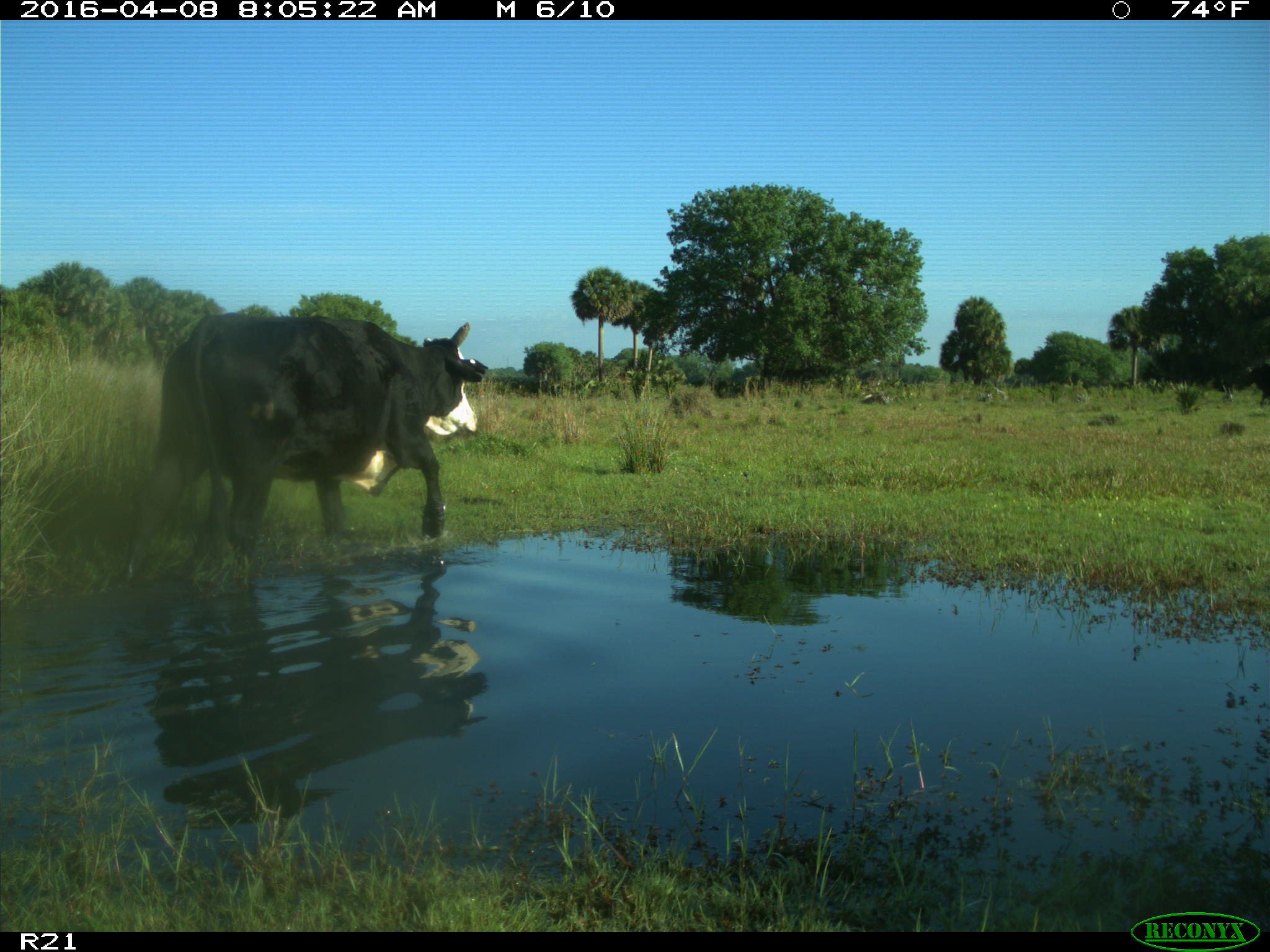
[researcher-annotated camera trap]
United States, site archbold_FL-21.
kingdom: Animalia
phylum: Chordata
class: Mammalia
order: Artiodactyla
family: Bovidae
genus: Bos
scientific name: Bos taurus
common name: domestic cow